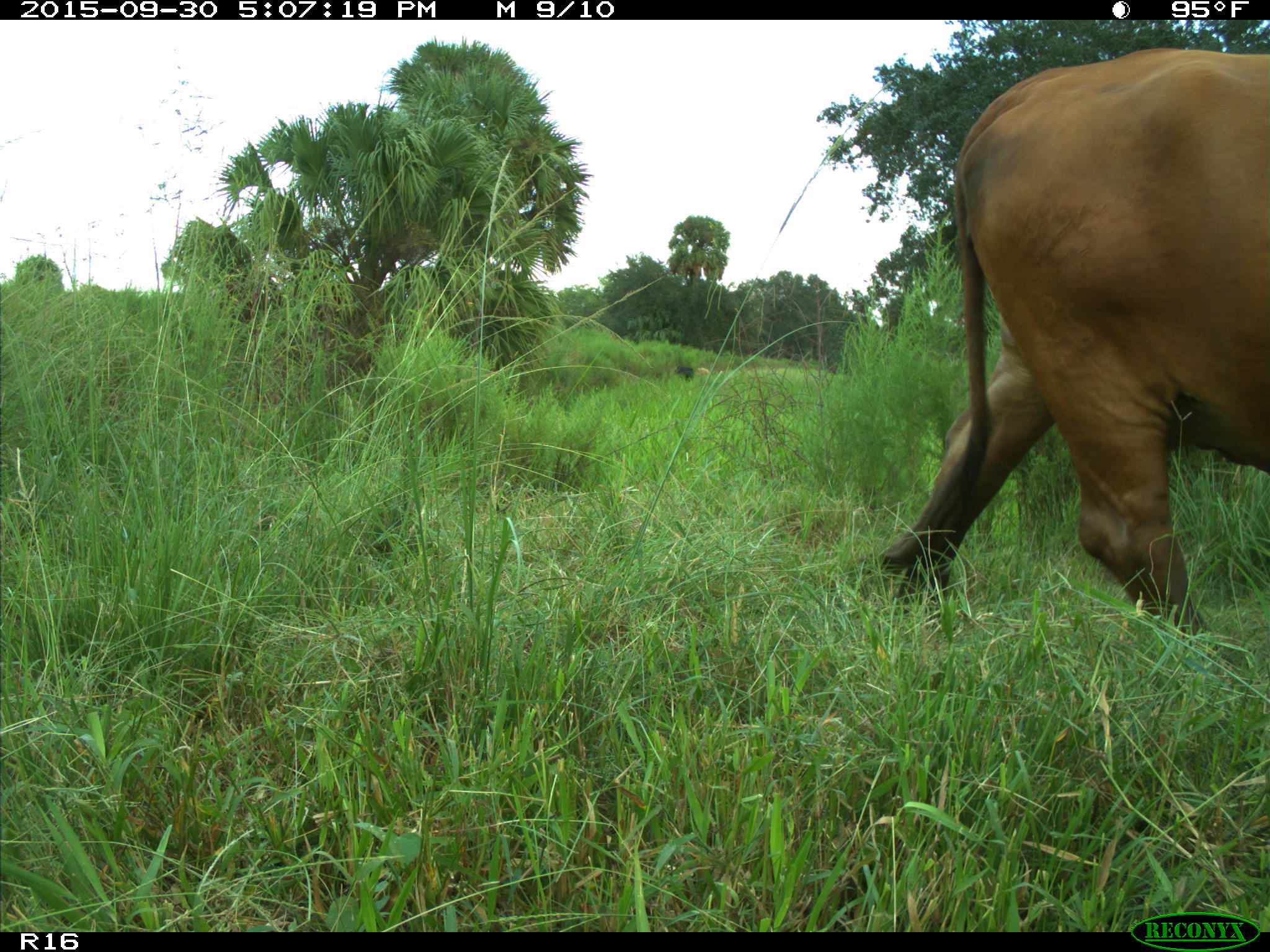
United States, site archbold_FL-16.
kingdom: Animalia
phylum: Chordata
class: Mammalia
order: Artiodactyla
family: Bovidae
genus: Bos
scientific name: Bos taurus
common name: domestic cow